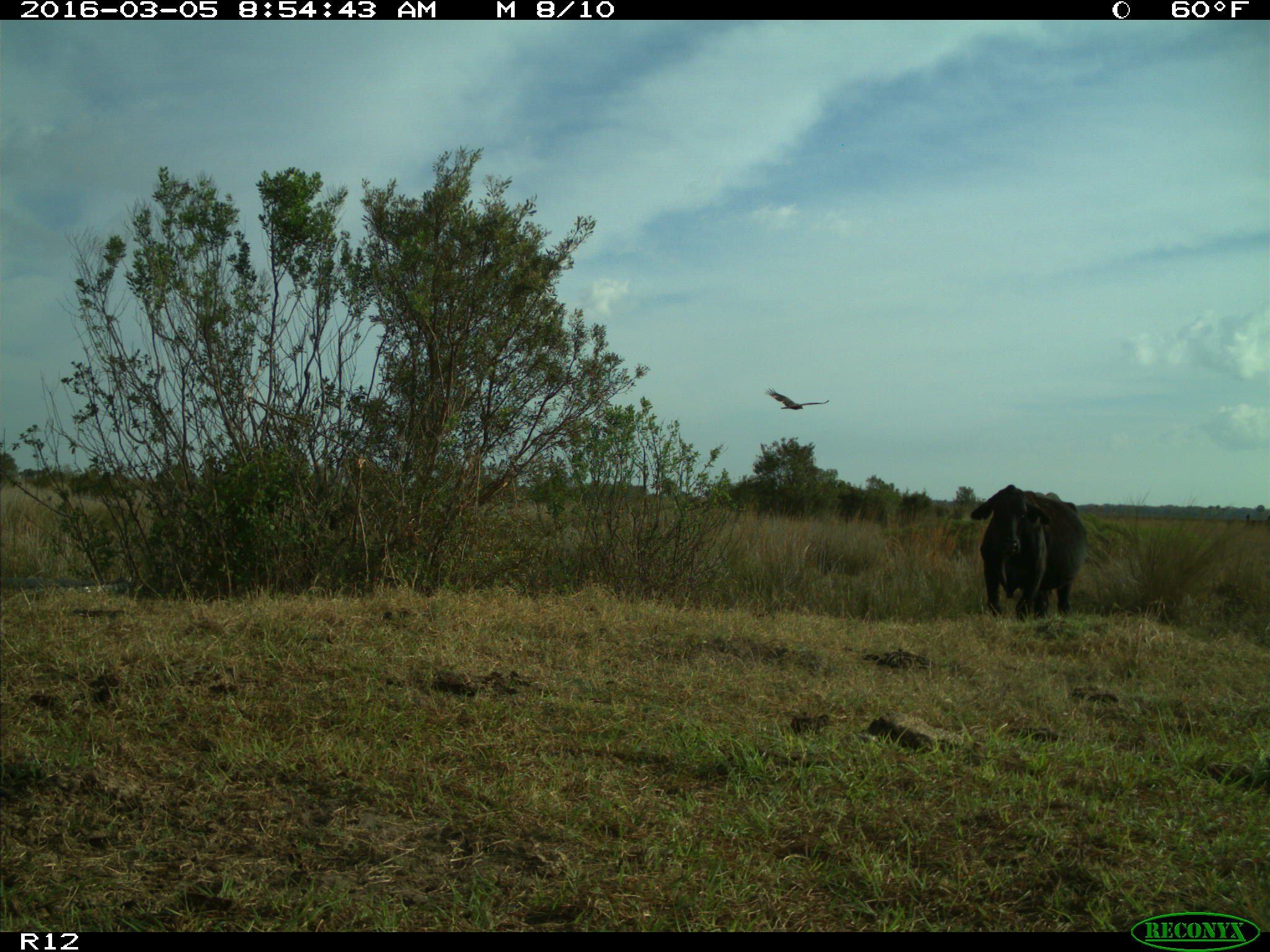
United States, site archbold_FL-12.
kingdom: Animalia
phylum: Chordata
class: Mammalia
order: Artiodactyla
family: Bovidae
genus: Bos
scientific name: Bos taurus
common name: domestic cow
Bos taurus (domestic cow).